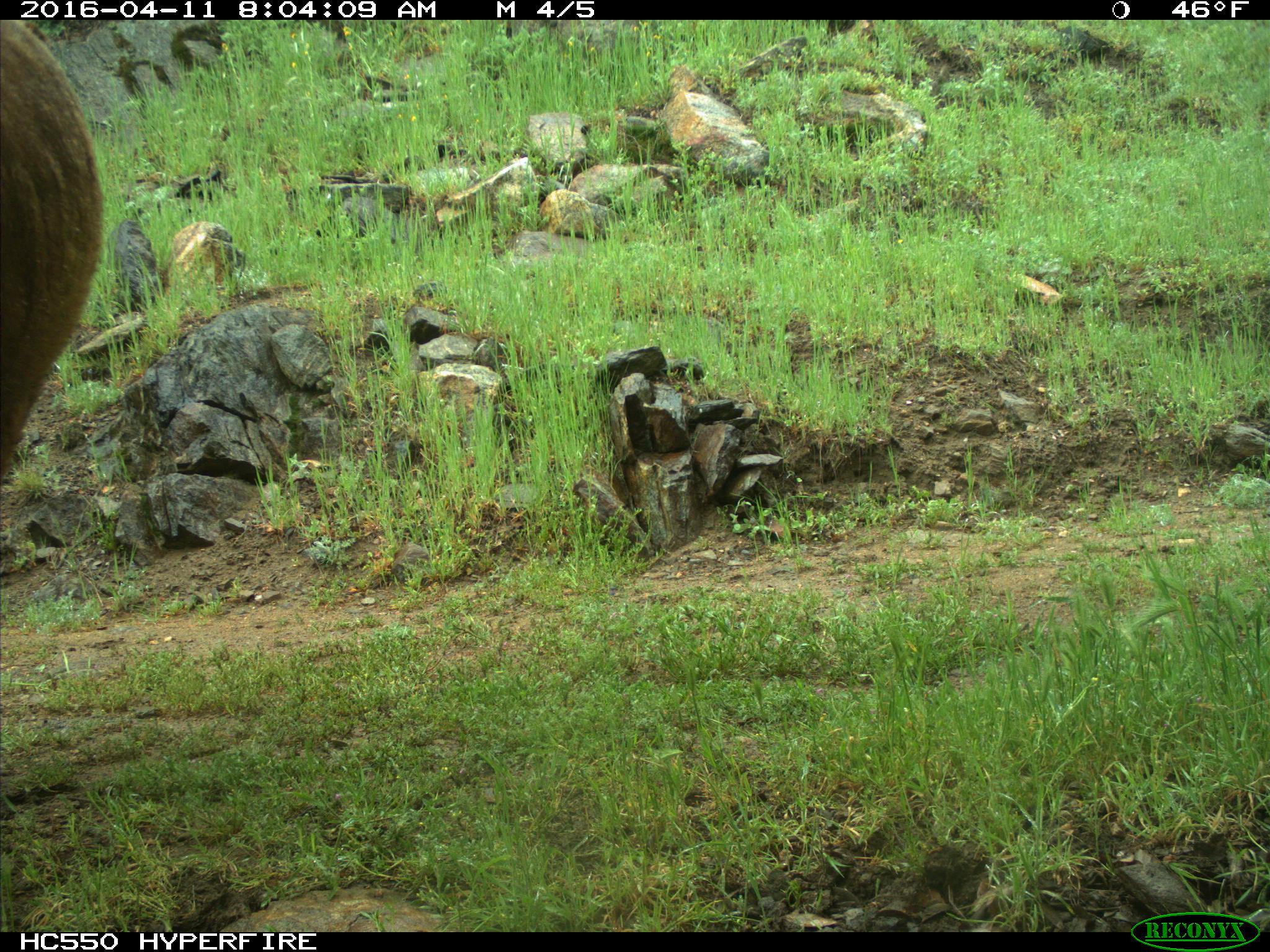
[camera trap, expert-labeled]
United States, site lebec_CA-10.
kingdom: Animalia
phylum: Chordata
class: Mammalia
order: Artiodactyla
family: Bovidae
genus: Bos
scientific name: Bos taurus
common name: domestic cow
Bos taurus (domestic cow).